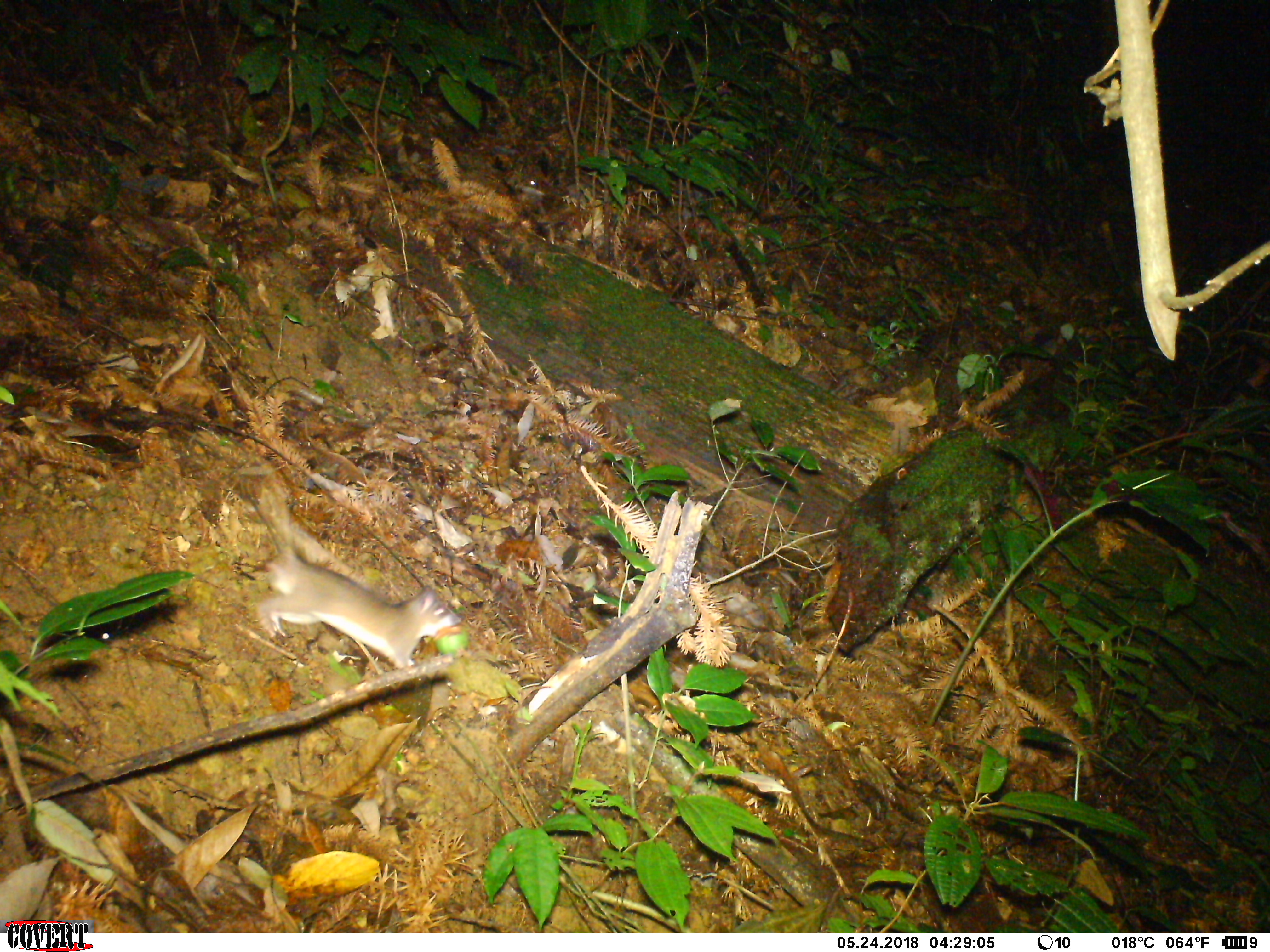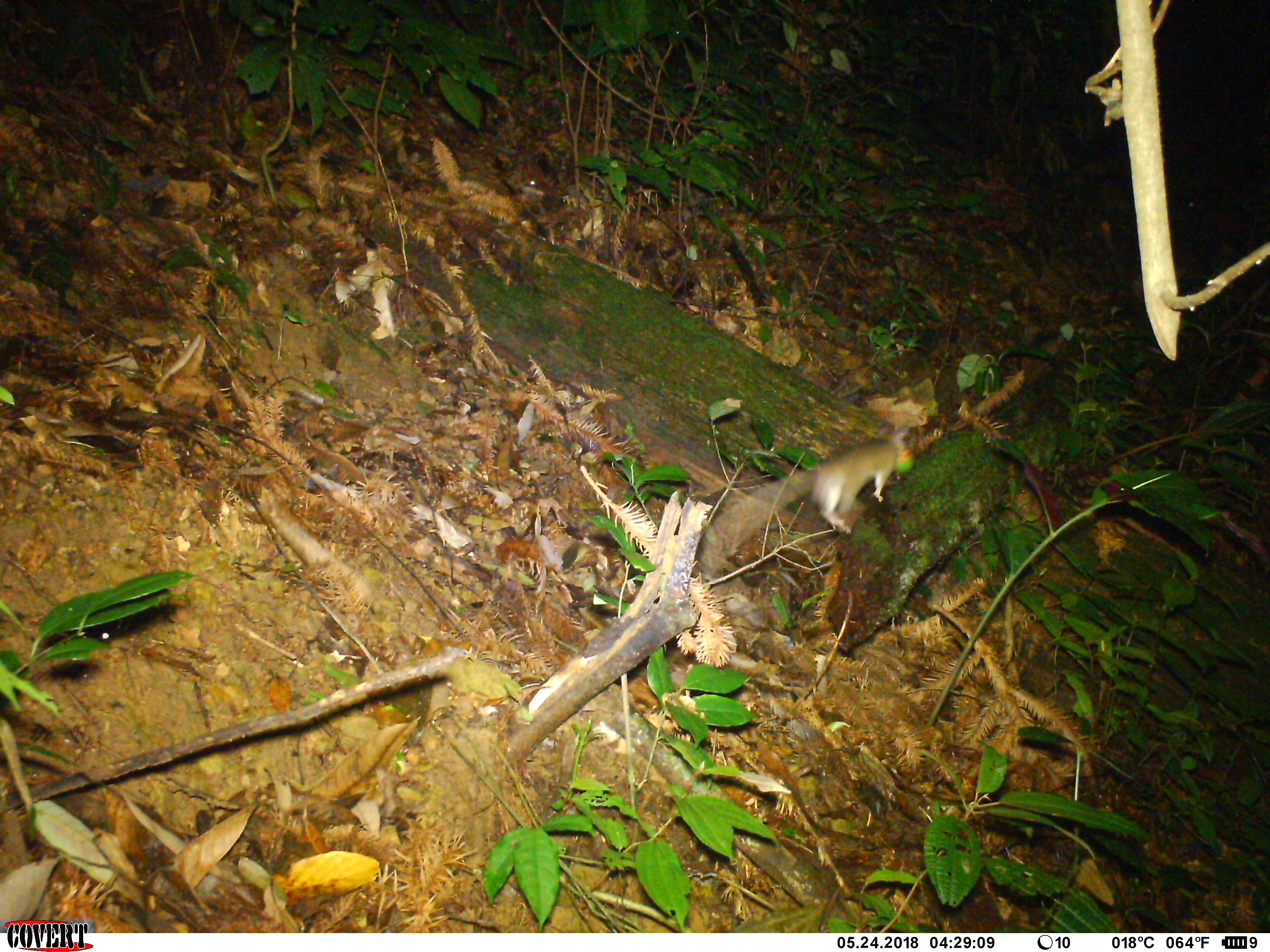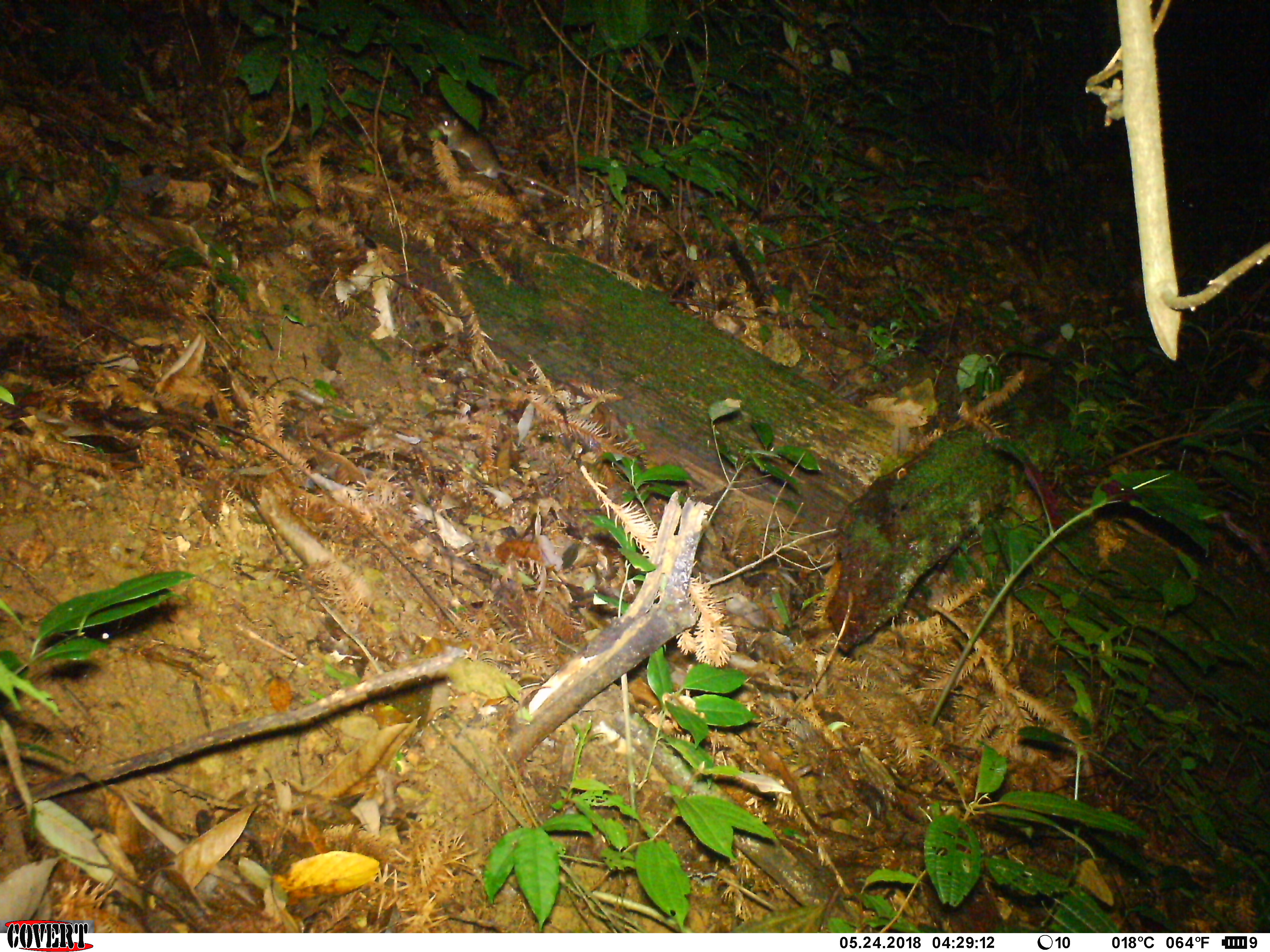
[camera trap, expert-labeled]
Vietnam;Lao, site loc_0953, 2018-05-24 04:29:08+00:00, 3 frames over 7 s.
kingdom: Animalia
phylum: Chordata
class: Mammalia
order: Rodentia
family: Muridae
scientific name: Muridae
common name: old-world mice and rats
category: unidentified murid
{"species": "unidentified murid (old-world mice and rats) (Muridae)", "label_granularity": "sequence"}